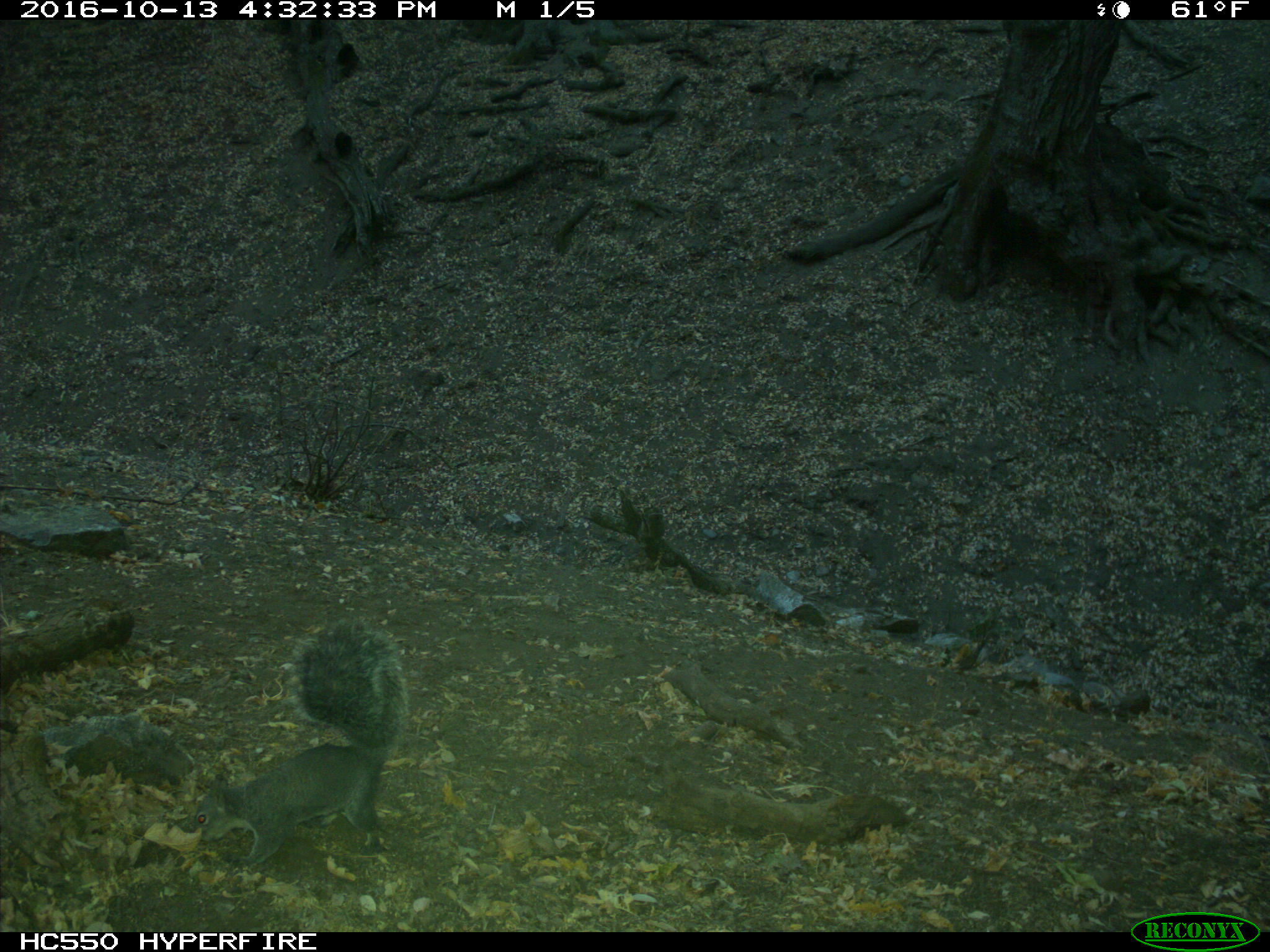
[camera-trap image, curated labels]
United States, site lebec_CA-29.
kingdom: Animalia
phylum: Chordata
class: Mammalia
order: Rodentia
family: Sciuridae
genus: Sciurus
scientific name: Sciurus carolinensis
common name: eastern gray squirrel